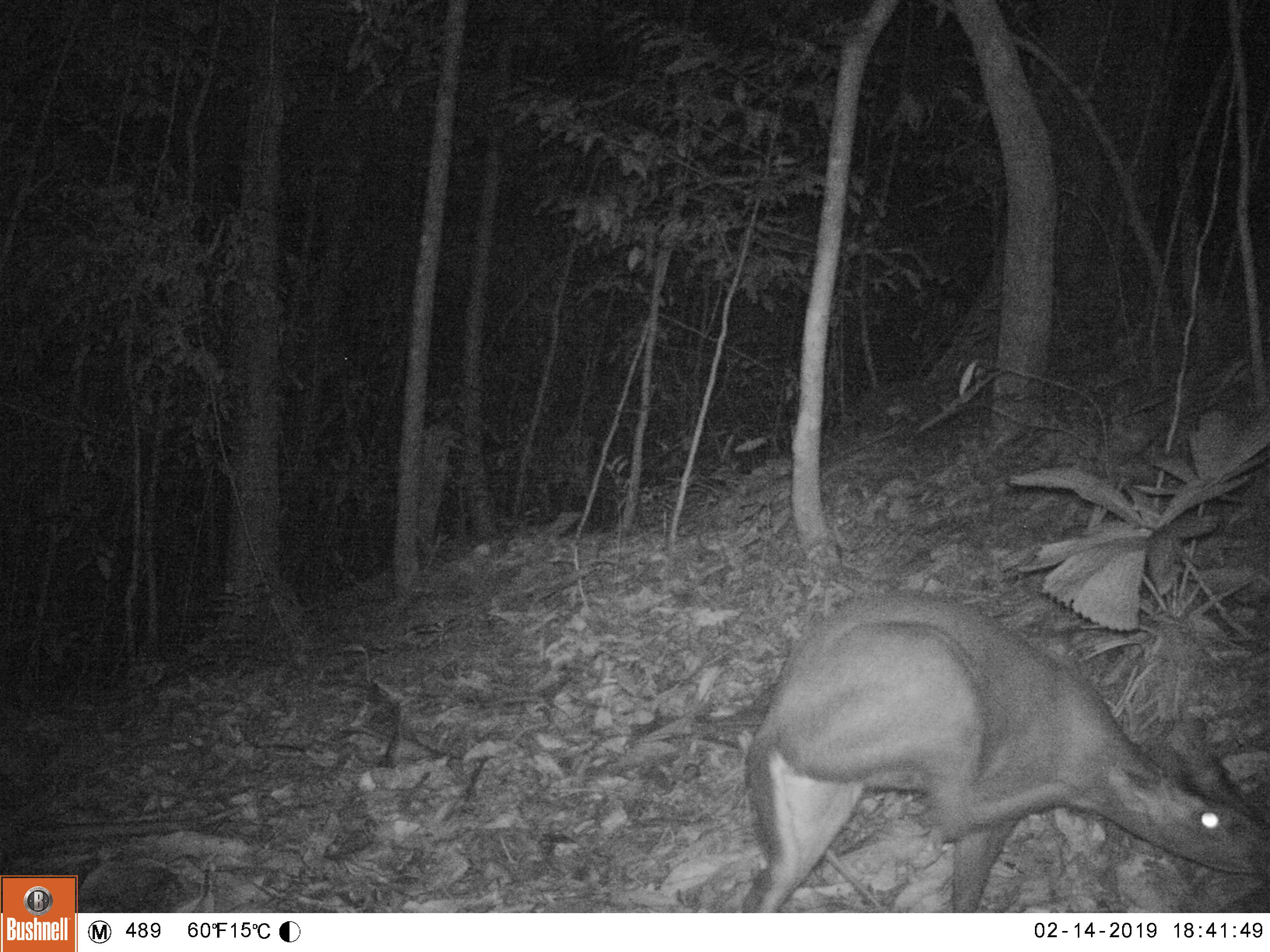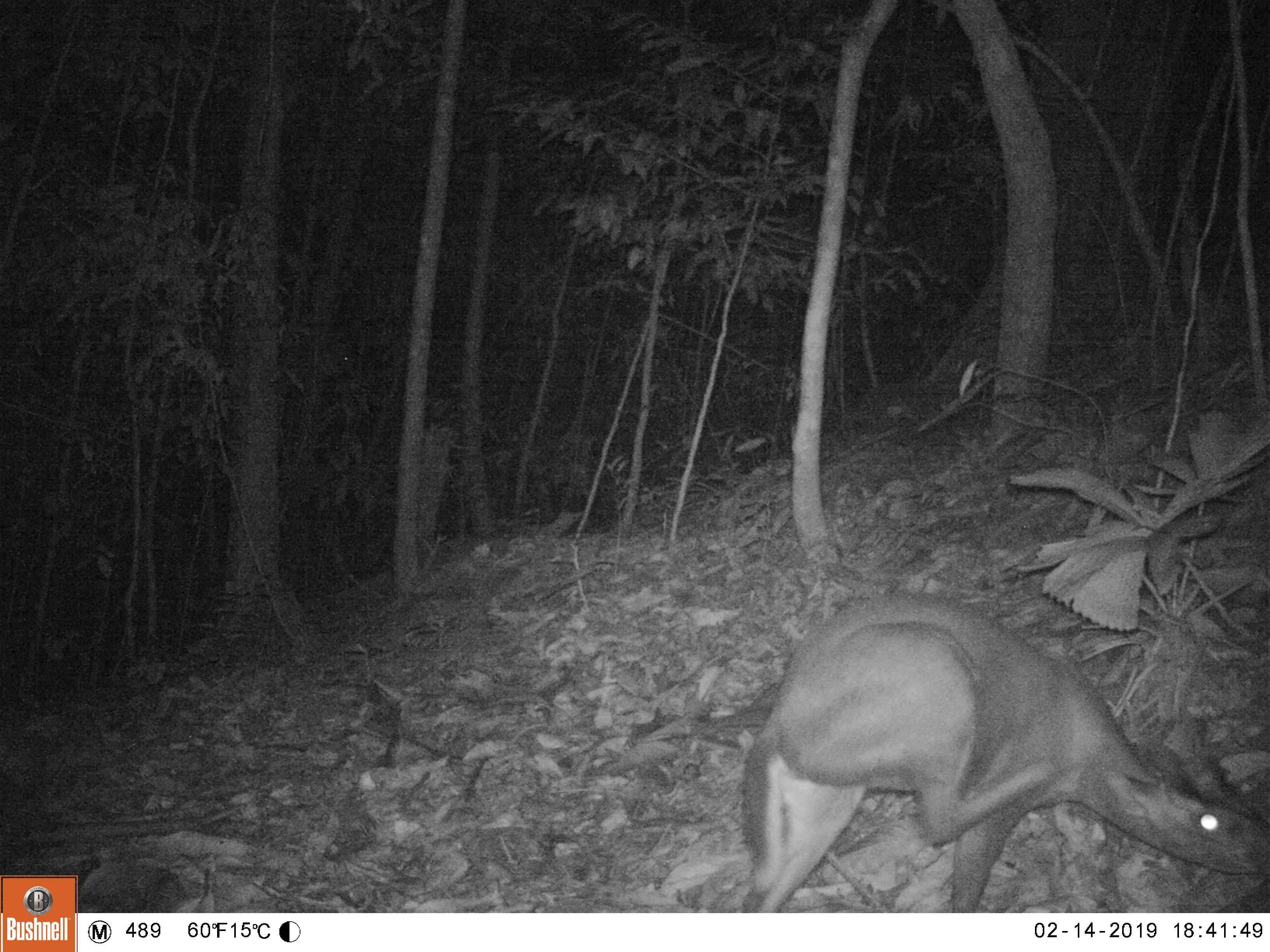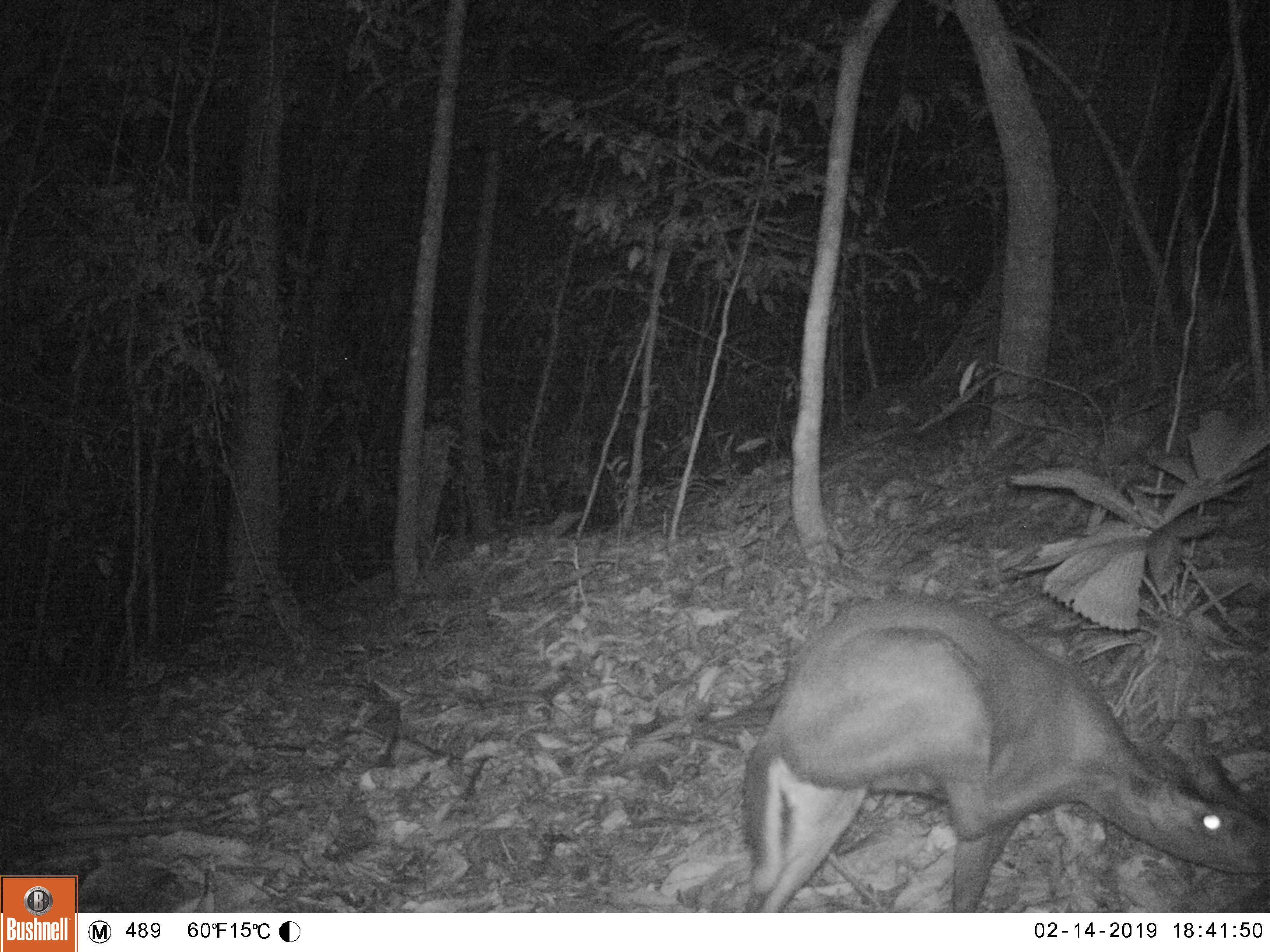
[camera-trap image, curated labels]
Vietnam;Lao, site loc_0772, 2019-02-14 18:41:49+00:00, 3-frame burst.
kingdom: Animalia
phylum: Chordata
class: Mammalia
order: Artiodactyla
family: Cervidae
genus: Muntiacus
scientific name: Muntiacus rooseveltorum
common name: roosevelt's muntjac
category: roosevelts muntjac group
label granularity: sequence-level